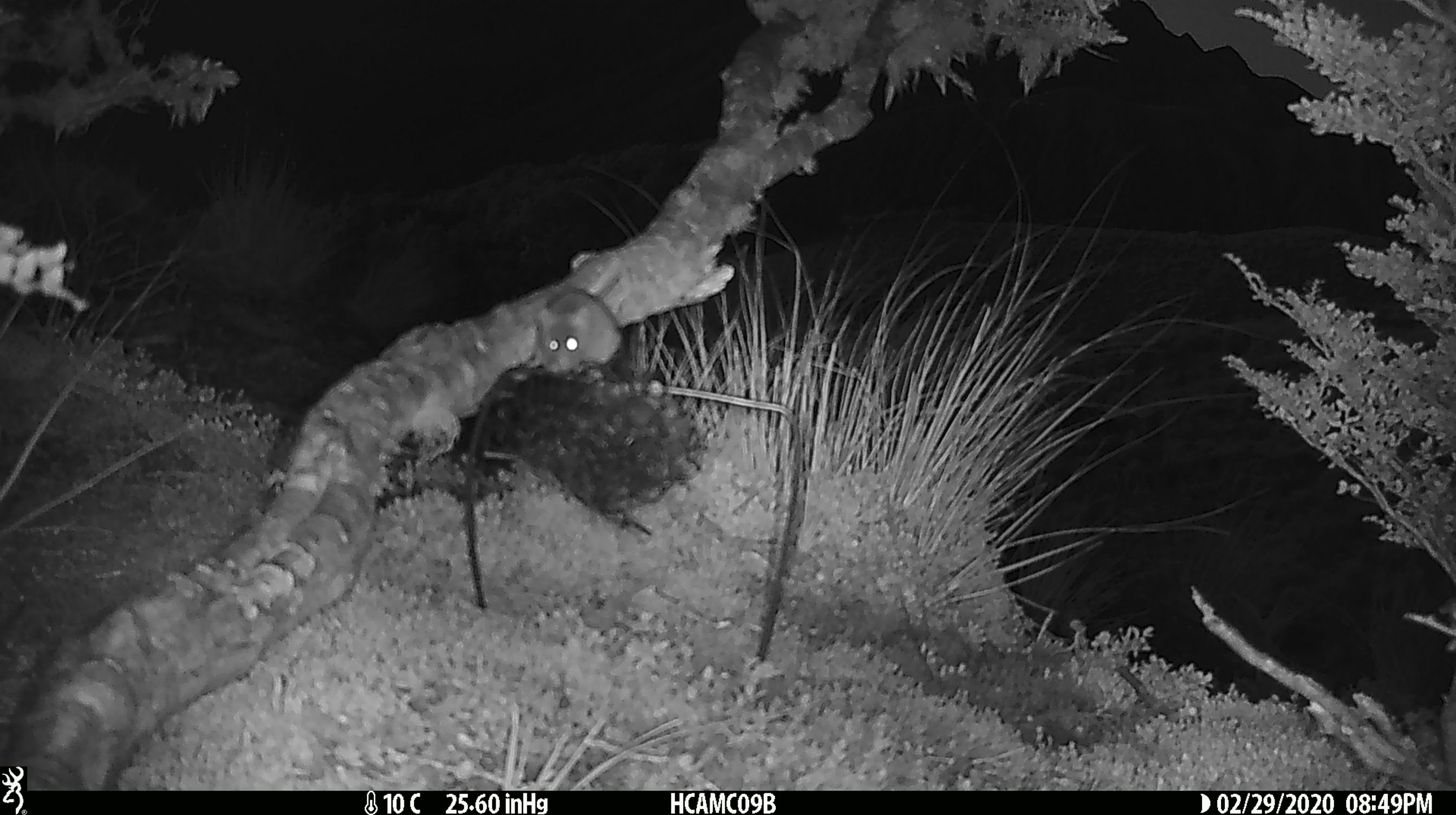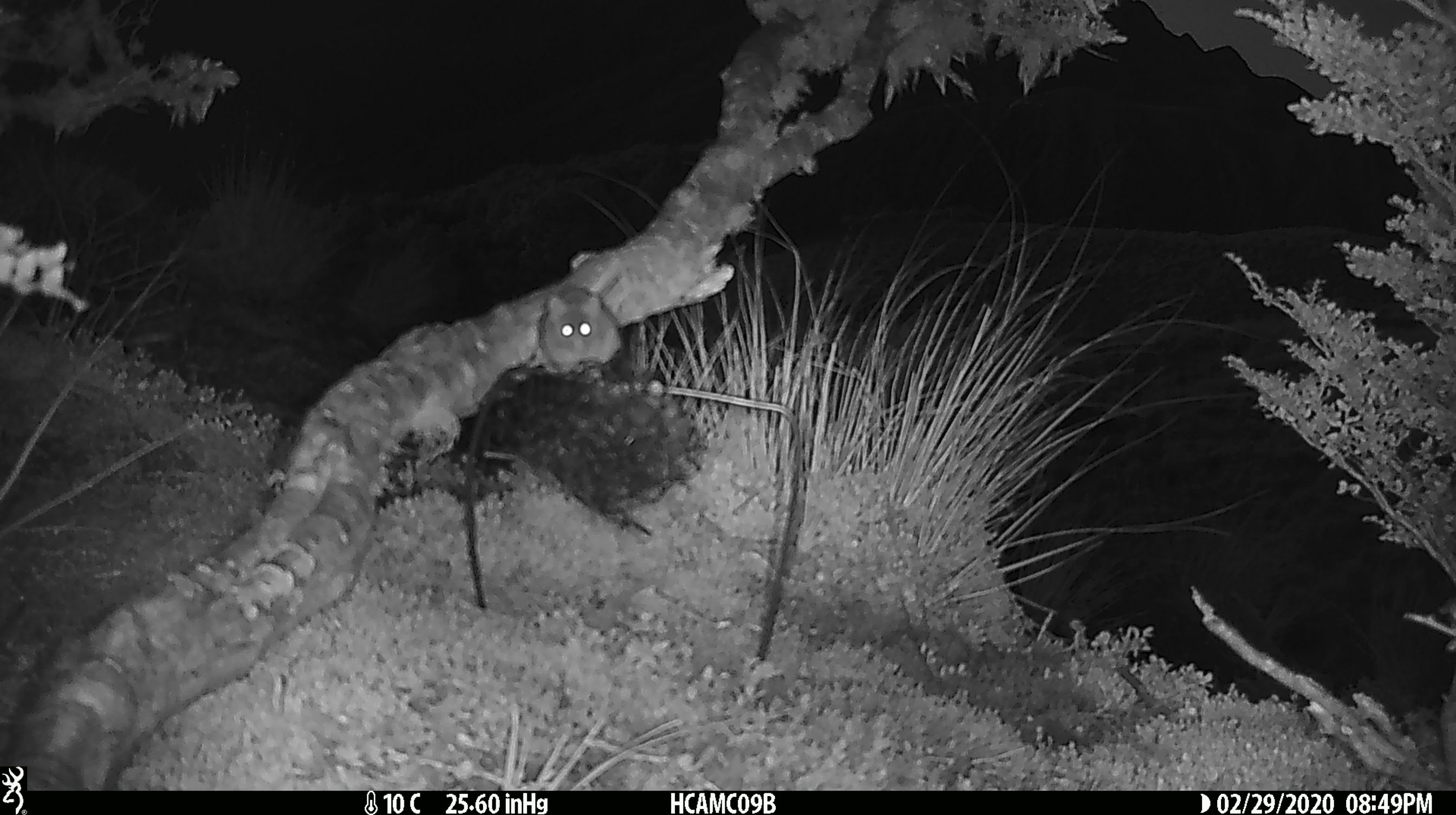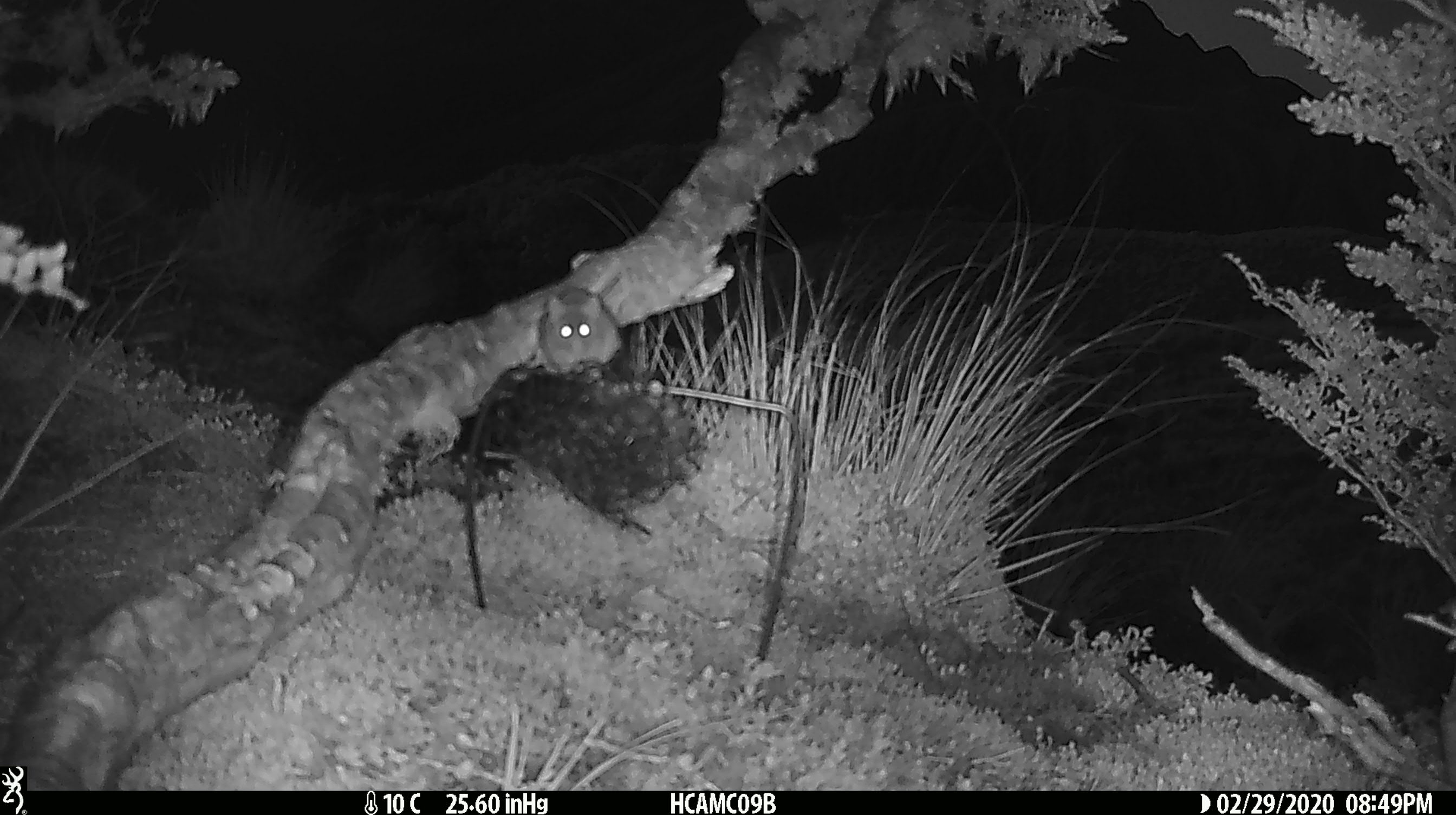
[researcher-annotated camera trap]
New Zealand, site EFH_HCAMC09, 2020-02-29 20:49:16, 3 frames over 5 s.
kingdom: Animalia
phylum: Chordata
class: Mammalia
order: Rodentia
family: Muridae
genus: Mus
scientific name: Mus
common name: mouse